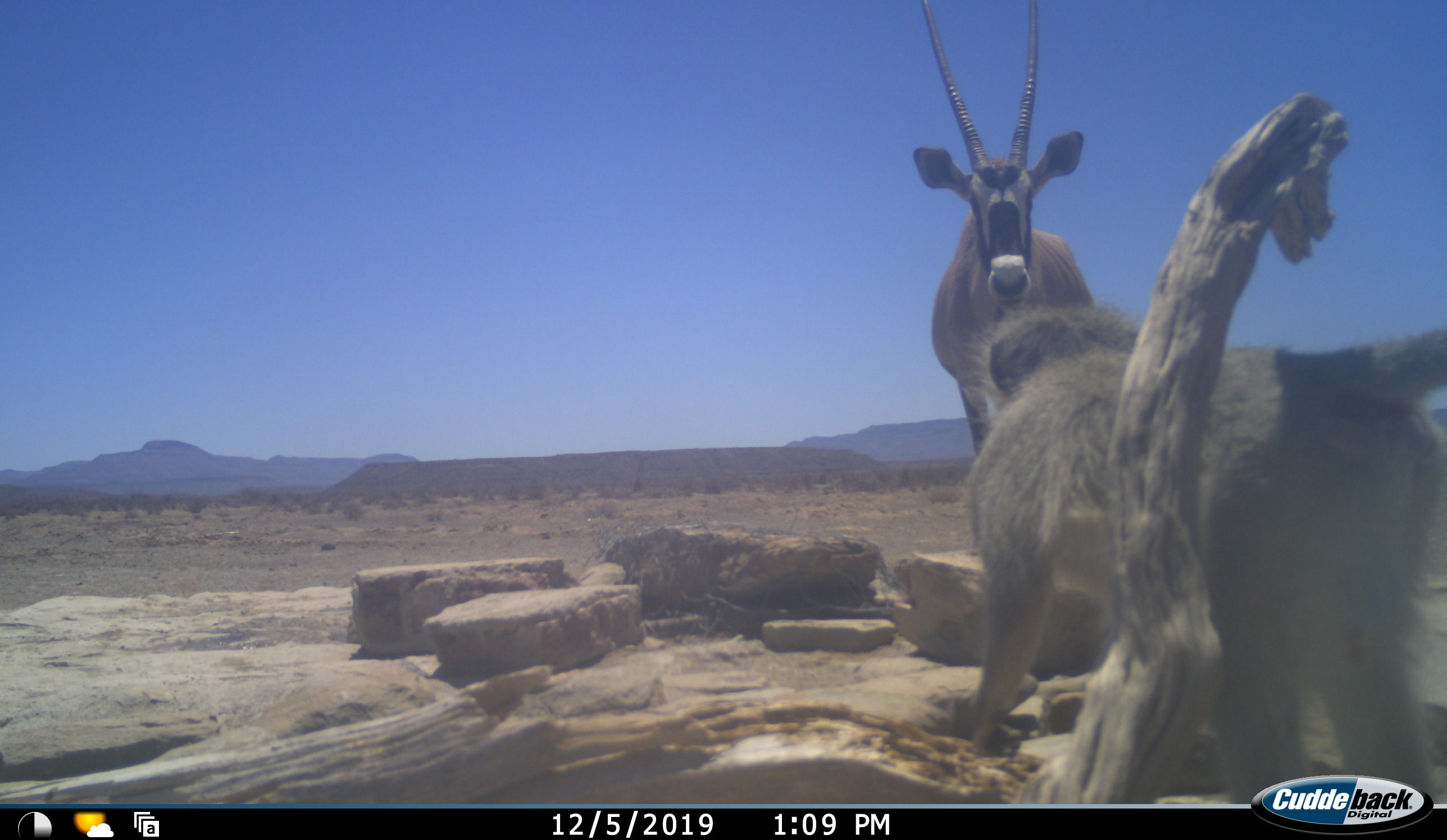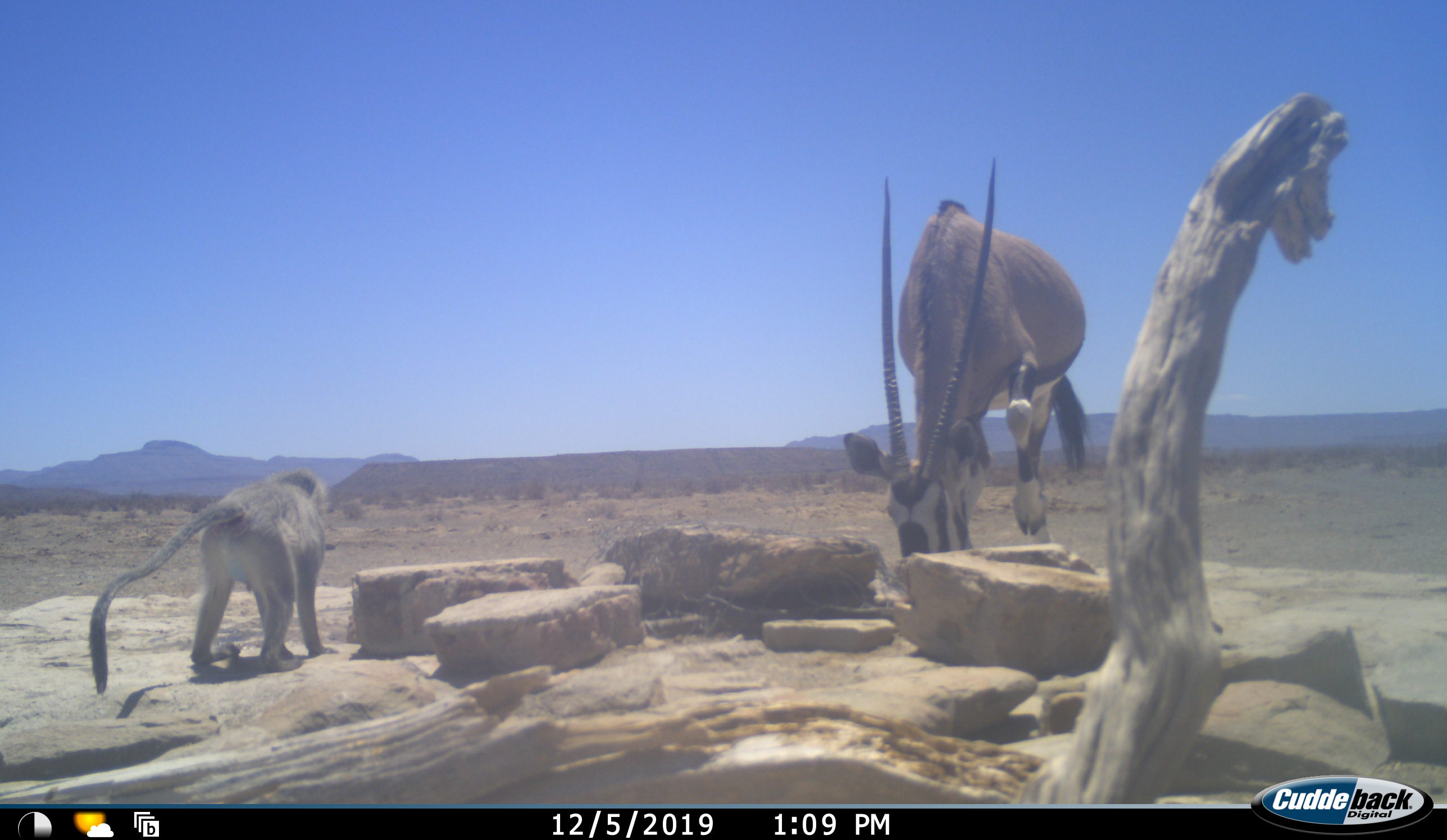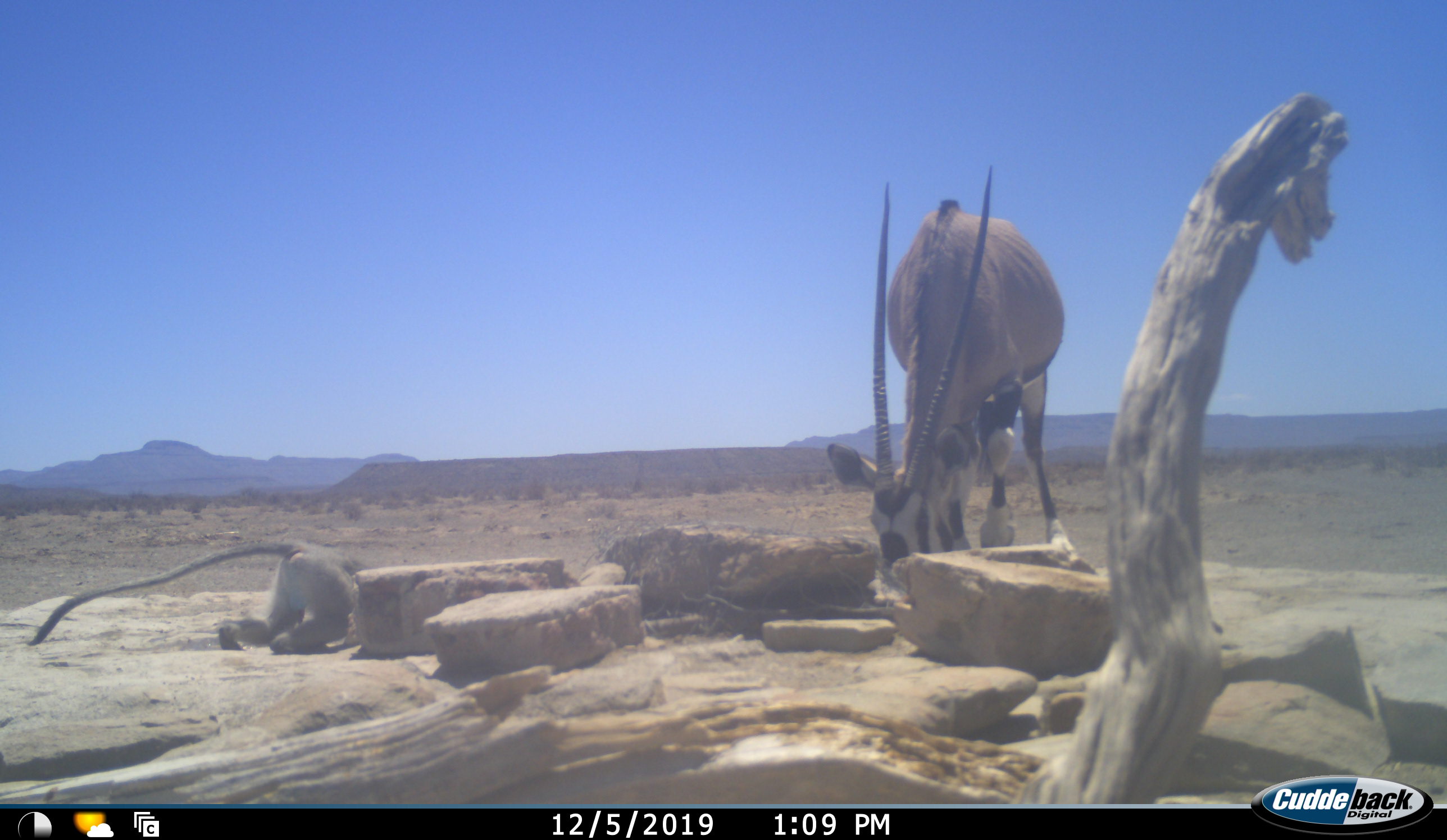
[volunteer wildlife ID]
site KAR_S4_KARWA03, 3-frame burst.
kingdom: Animalia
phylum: Chordata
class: Mammalia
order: Primates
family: Cercopithecidae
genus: Papio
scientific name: Papio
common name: baboon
Baboon (Papio), count 1. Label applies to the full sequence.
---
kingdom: Animalia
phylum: Chordata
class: Mammalia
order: Artiodactyla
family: Bovidae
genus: Oryx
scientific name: Oryx gazella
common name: gemsbok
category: oryx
Oryx (gemsbok) (Oryx gazella), count 1. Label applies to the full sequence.